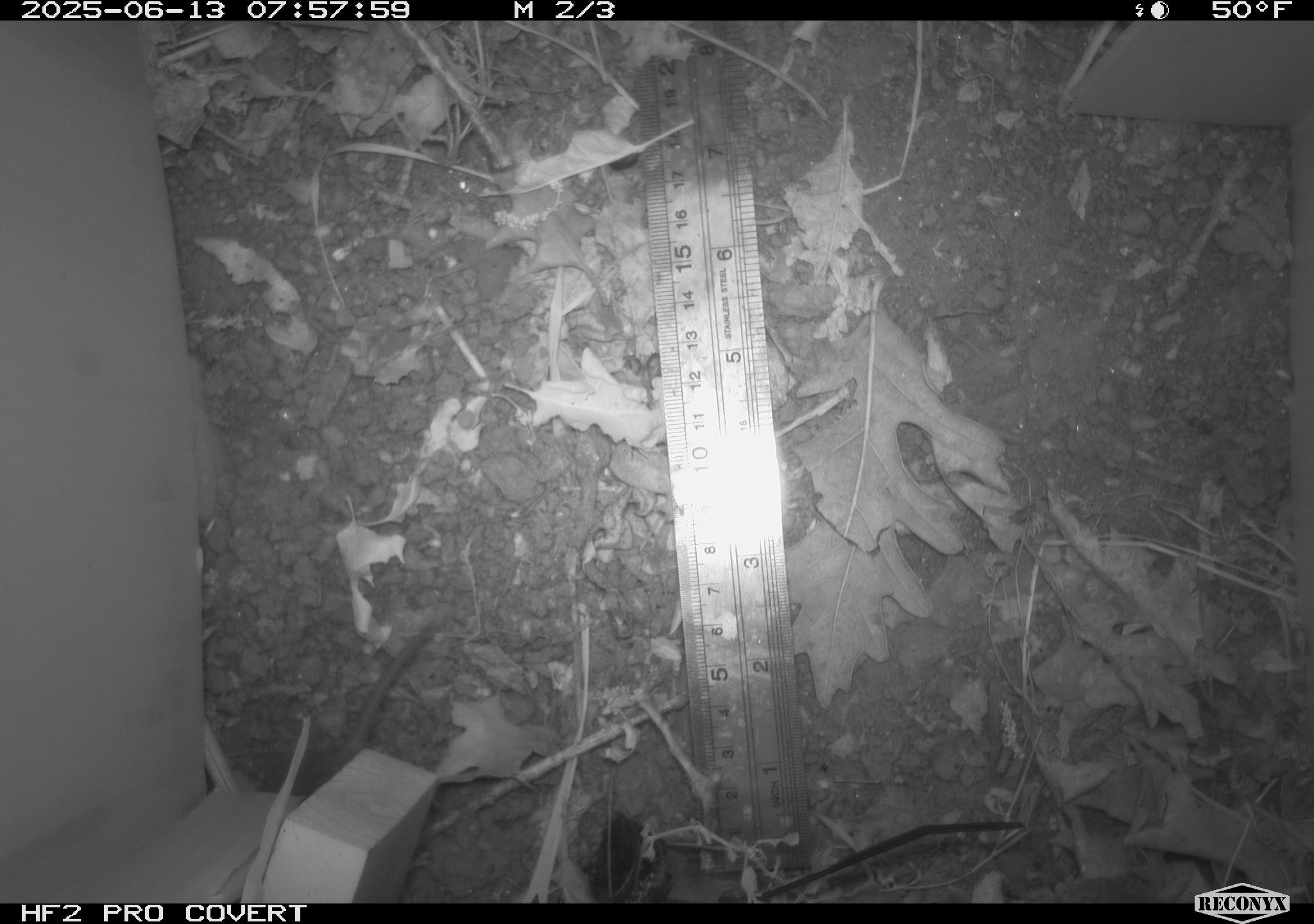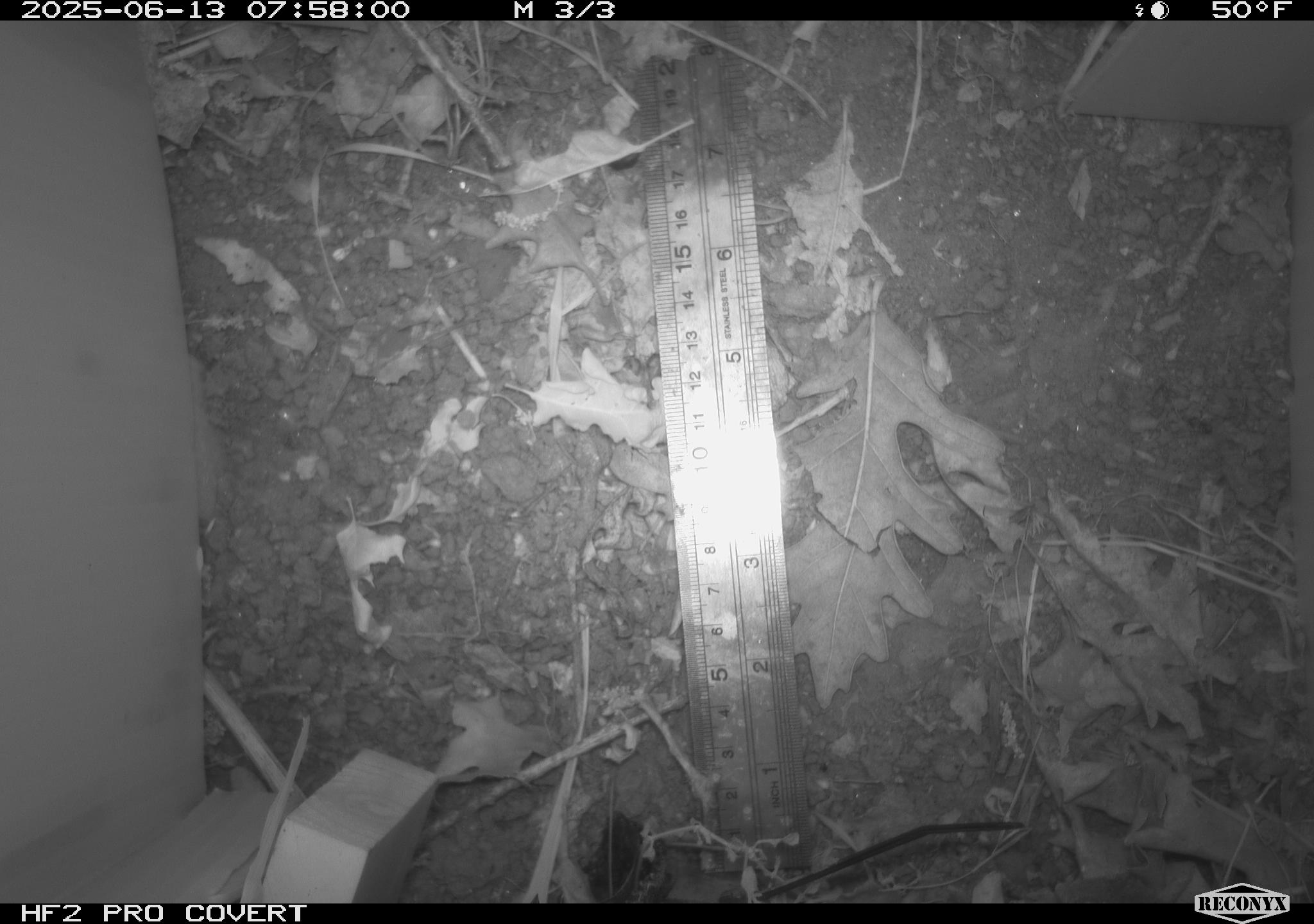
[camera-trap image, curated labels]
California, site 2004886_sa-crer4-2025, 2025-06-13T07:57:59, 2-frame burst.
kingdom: Animalia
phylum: Chordata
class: Mammalia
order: Rodentia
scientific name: Rodentia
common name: rodent